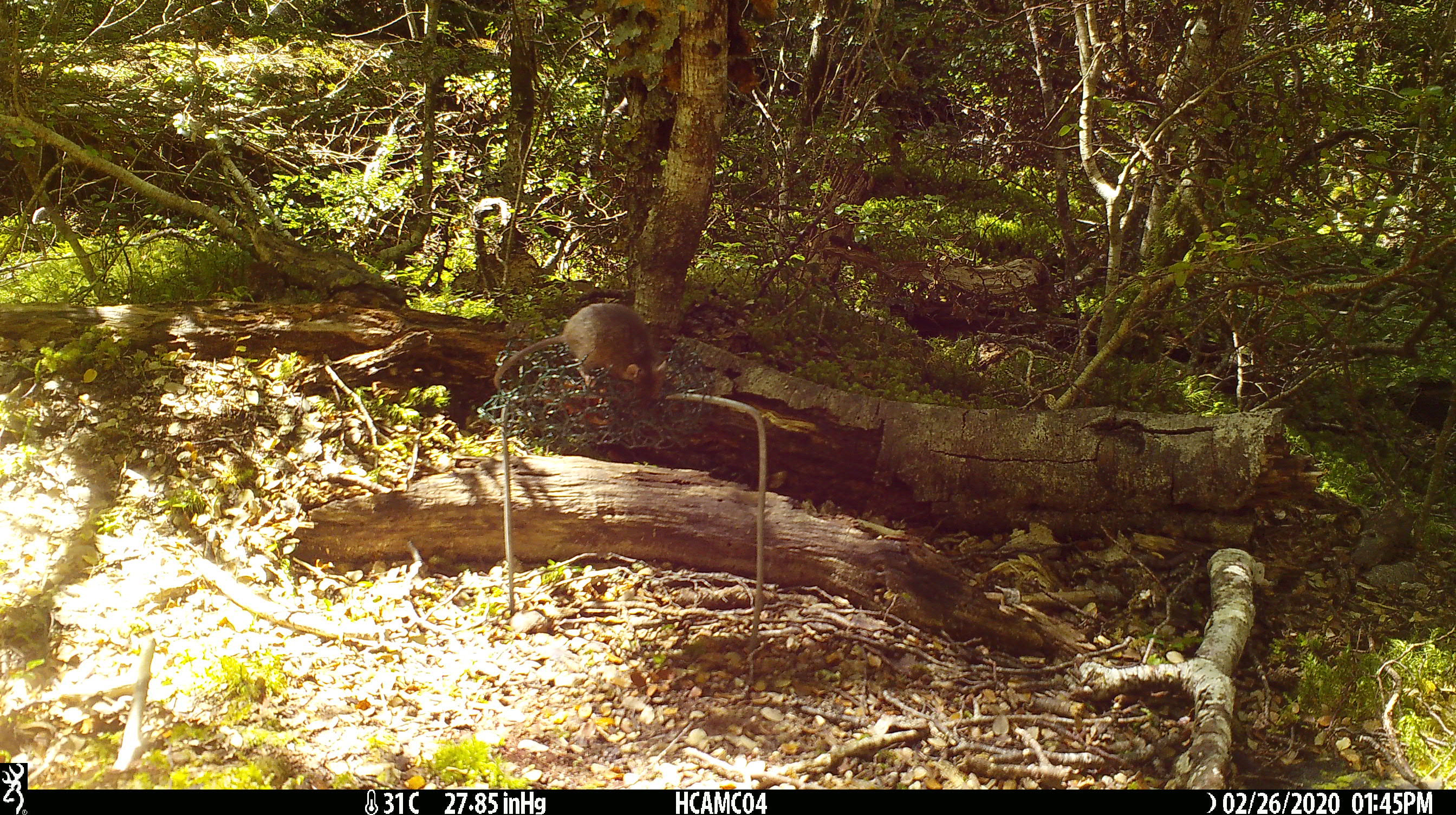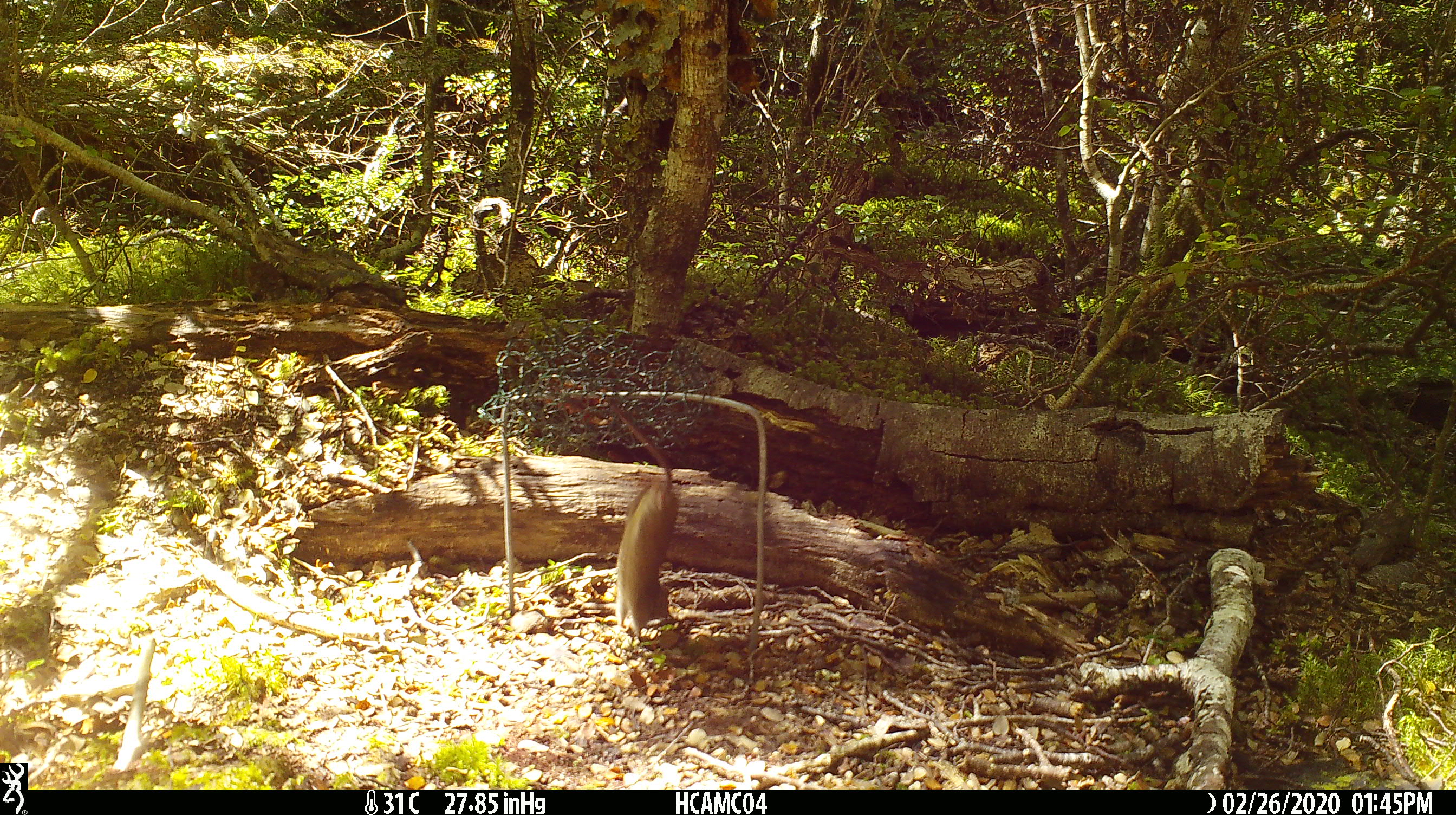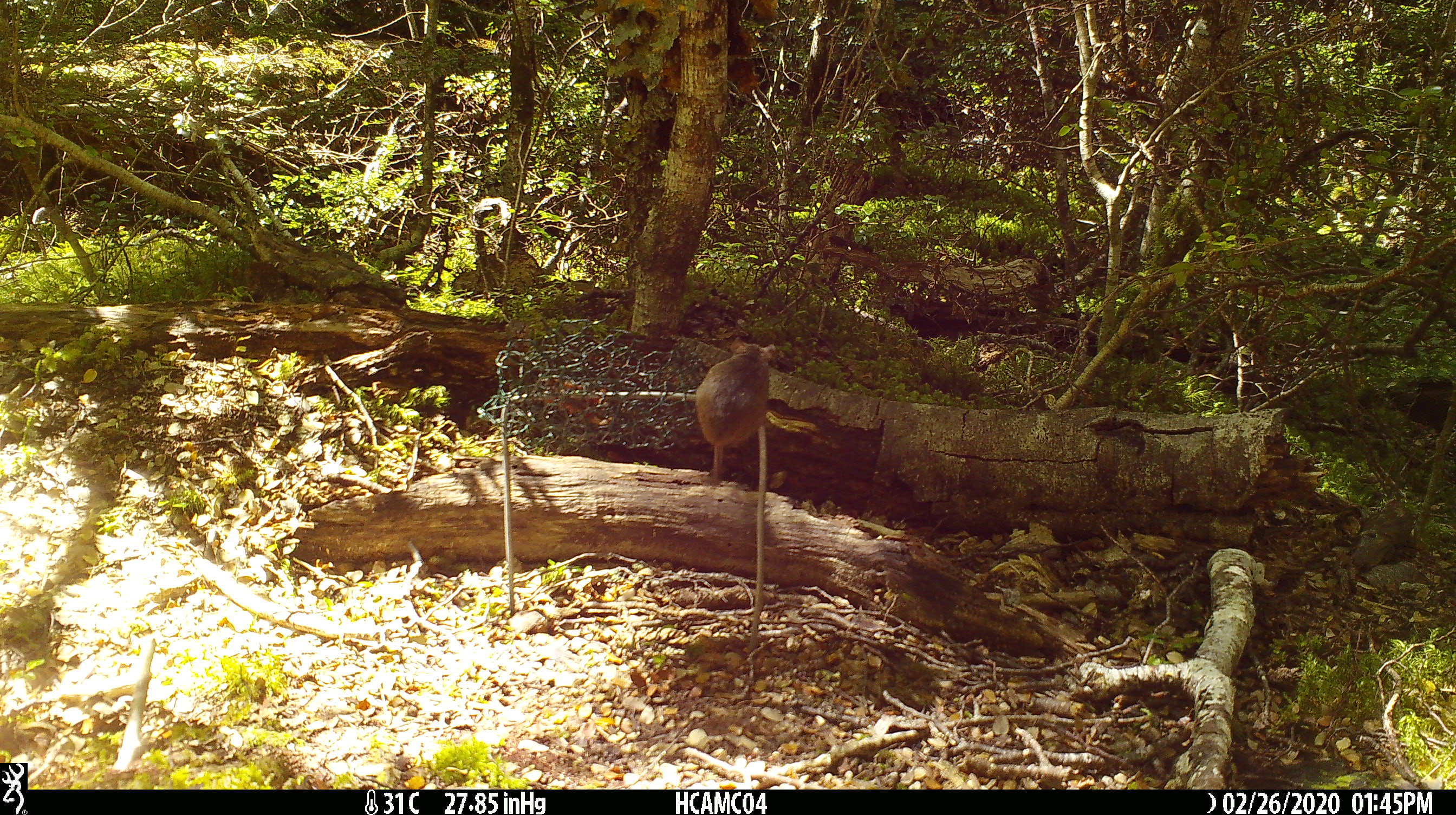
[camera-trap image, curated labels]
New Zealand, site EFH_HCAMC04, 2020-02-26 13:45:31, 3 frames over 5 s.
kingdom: Animalia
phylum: Chordata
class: Mammalia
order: Rodentia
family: Muridae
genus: Mus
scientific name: Mus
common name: mouse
Mouse (Mus).